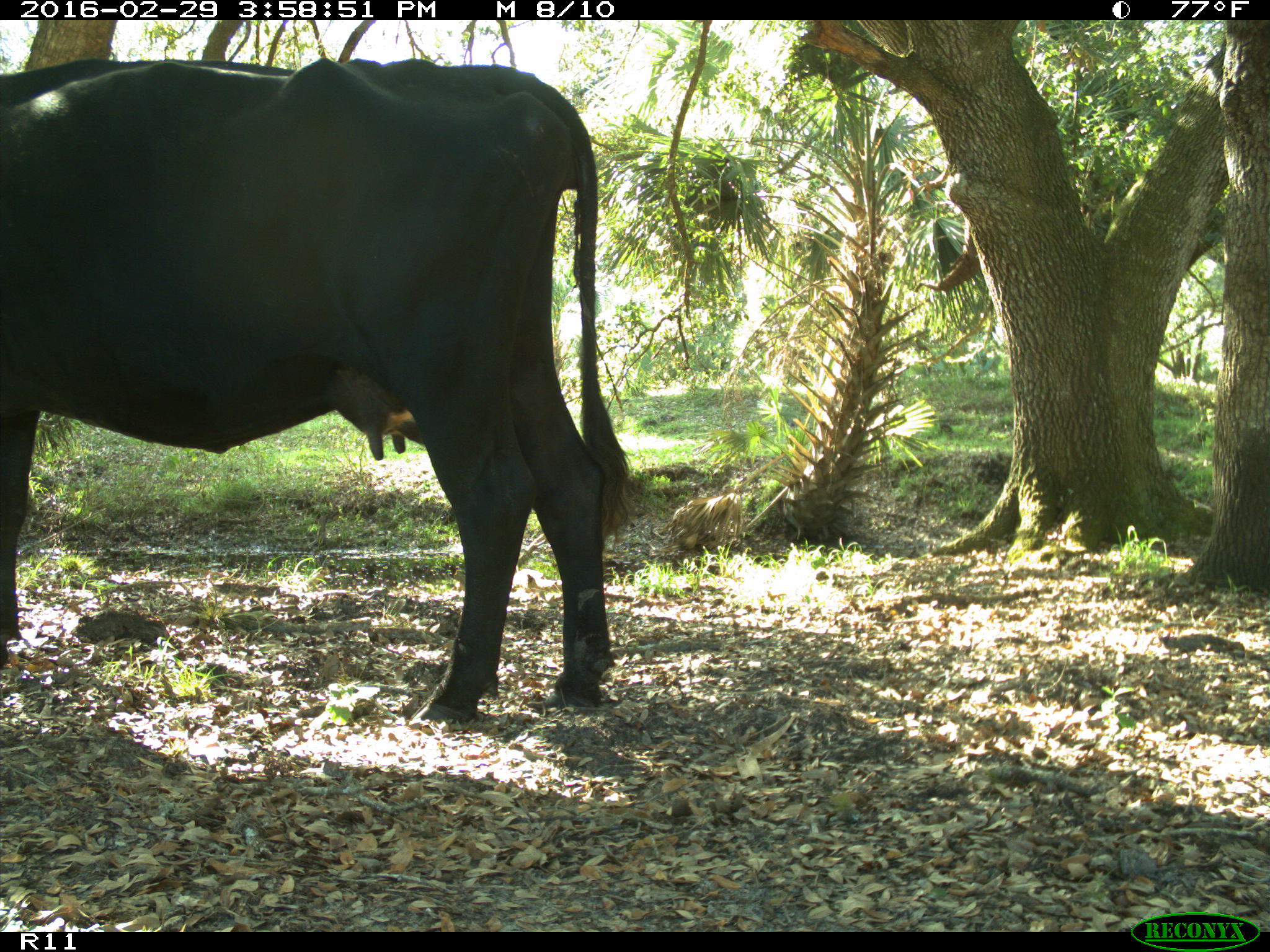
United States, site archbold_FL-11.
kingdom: Animalia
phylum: Chordata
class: Mammalia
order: Artiodactyla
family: Bovidae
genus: Bos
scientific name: Bos taurus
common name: domestic cow